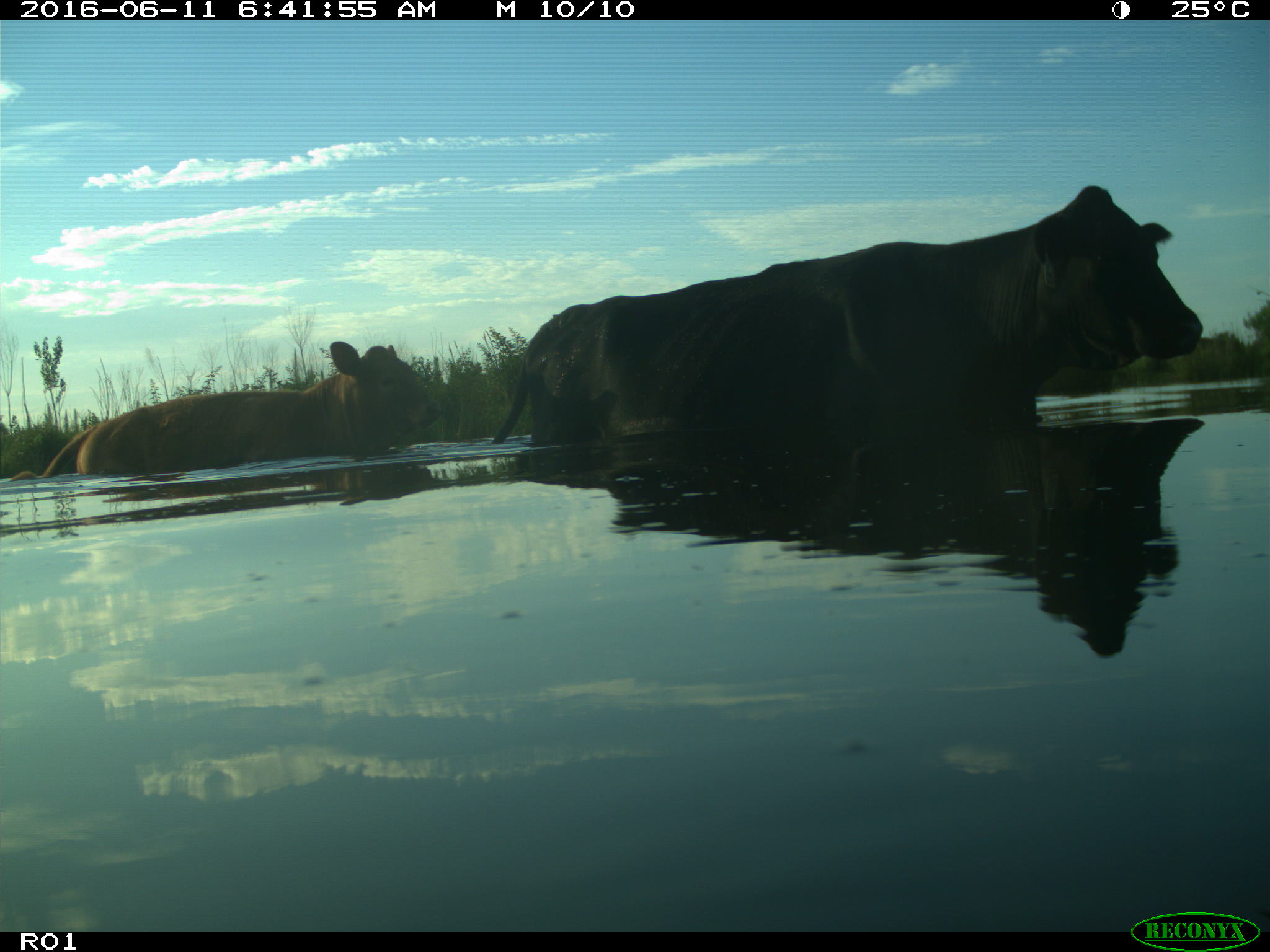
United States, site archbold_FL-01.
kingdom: Animalia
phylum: Chordata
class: Mammalia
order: Artiodactyla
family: Bovidae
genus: Bos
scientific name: Bos taurus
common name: domestic cow